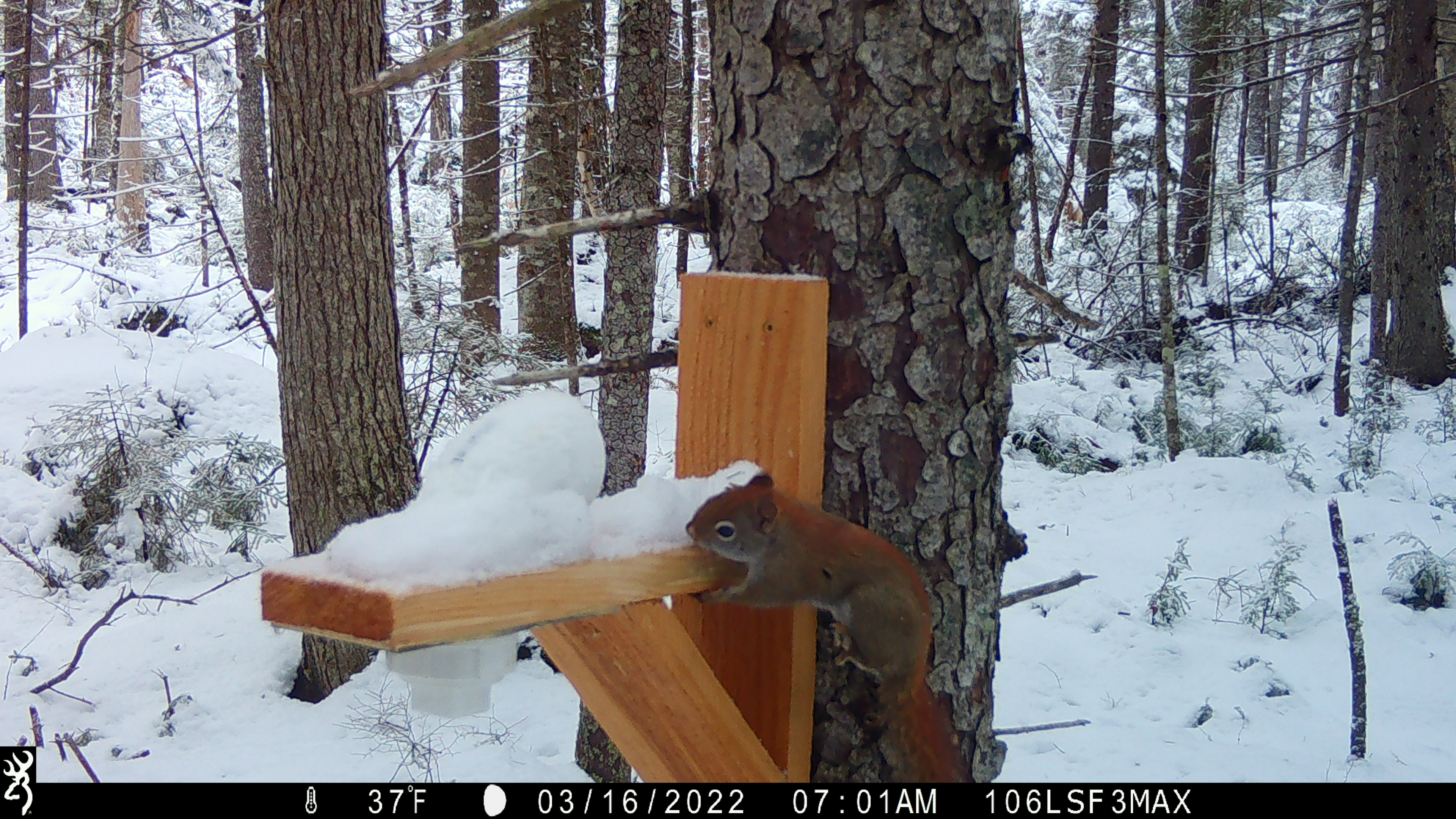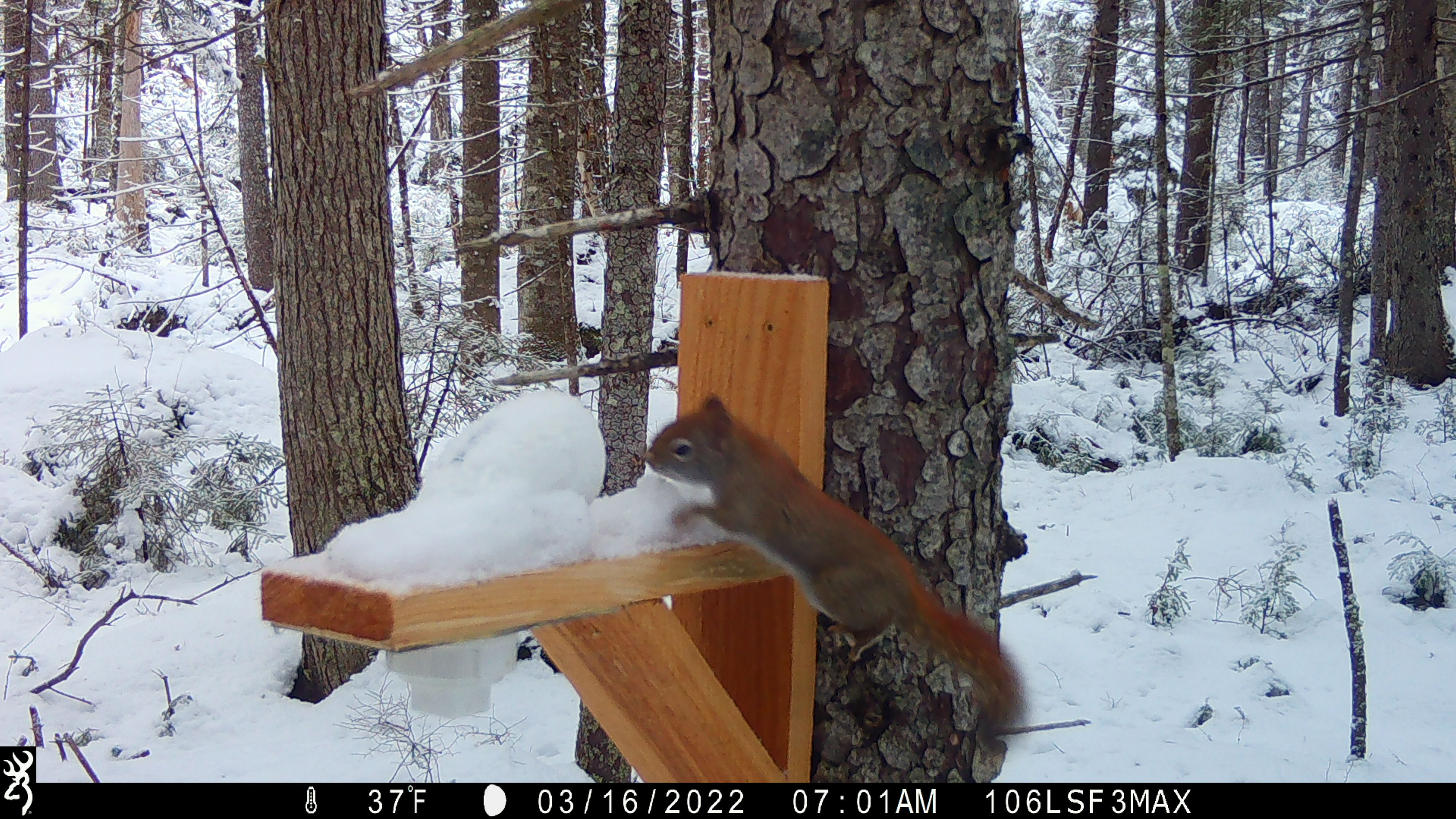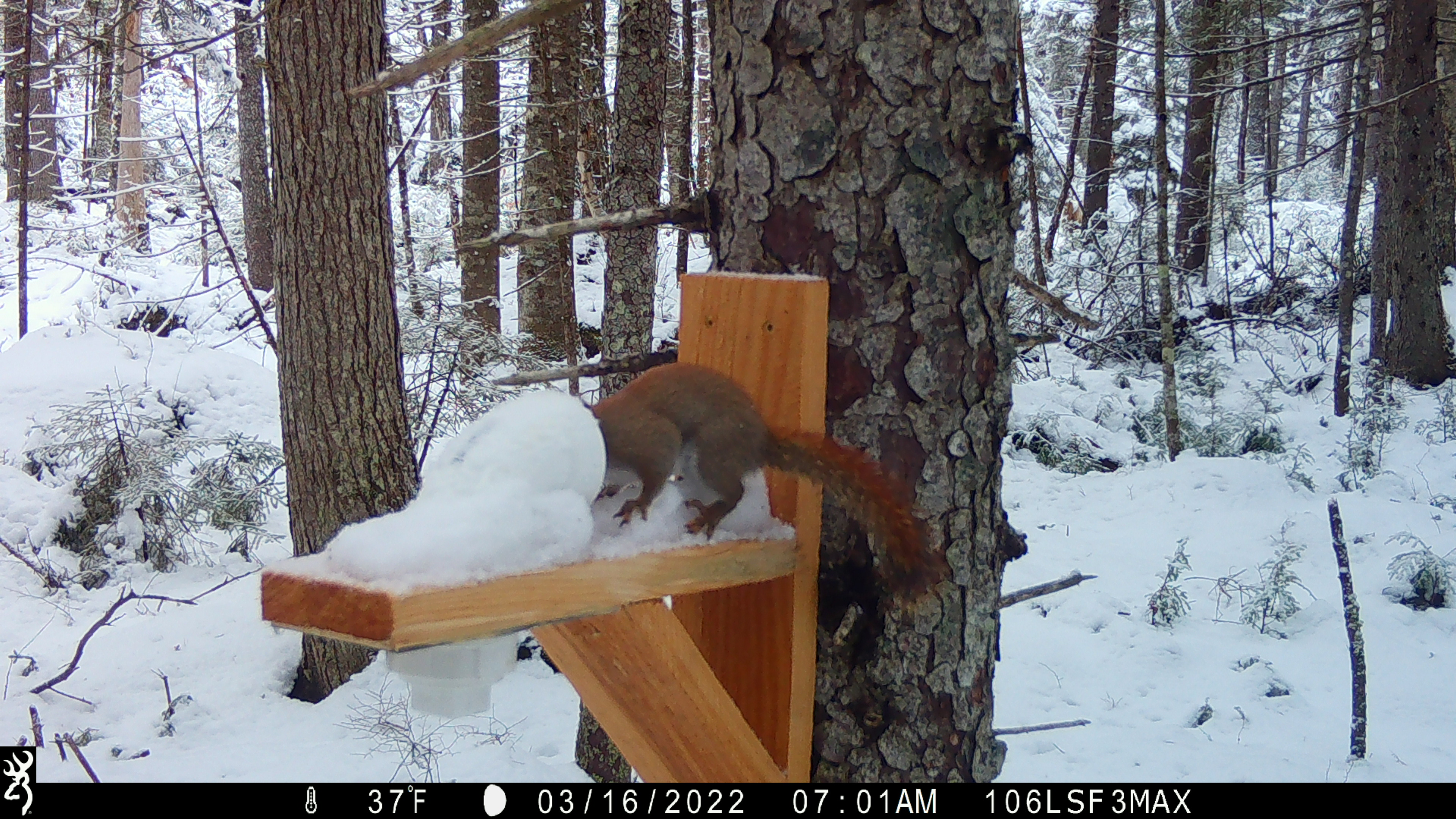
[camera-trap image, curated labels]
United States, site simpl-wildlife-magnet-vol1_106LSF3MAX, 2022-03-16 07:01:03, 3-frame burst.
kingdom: Animalia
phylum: Chordata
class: Mammalia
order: Rodentia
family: Sciuridae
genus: Tamiasciurus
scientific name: Tamiasciurus hudsonicus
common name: red squirrel